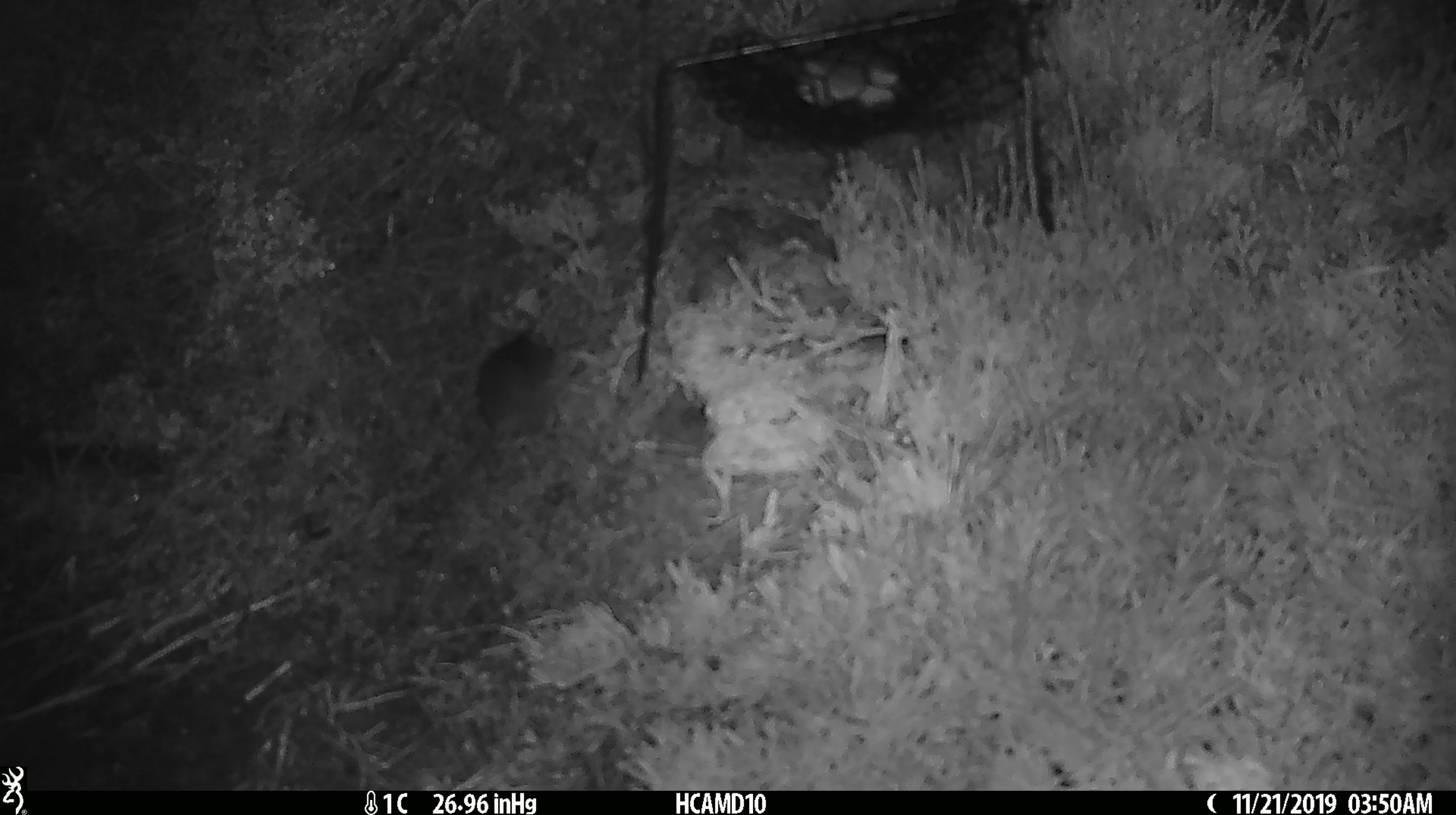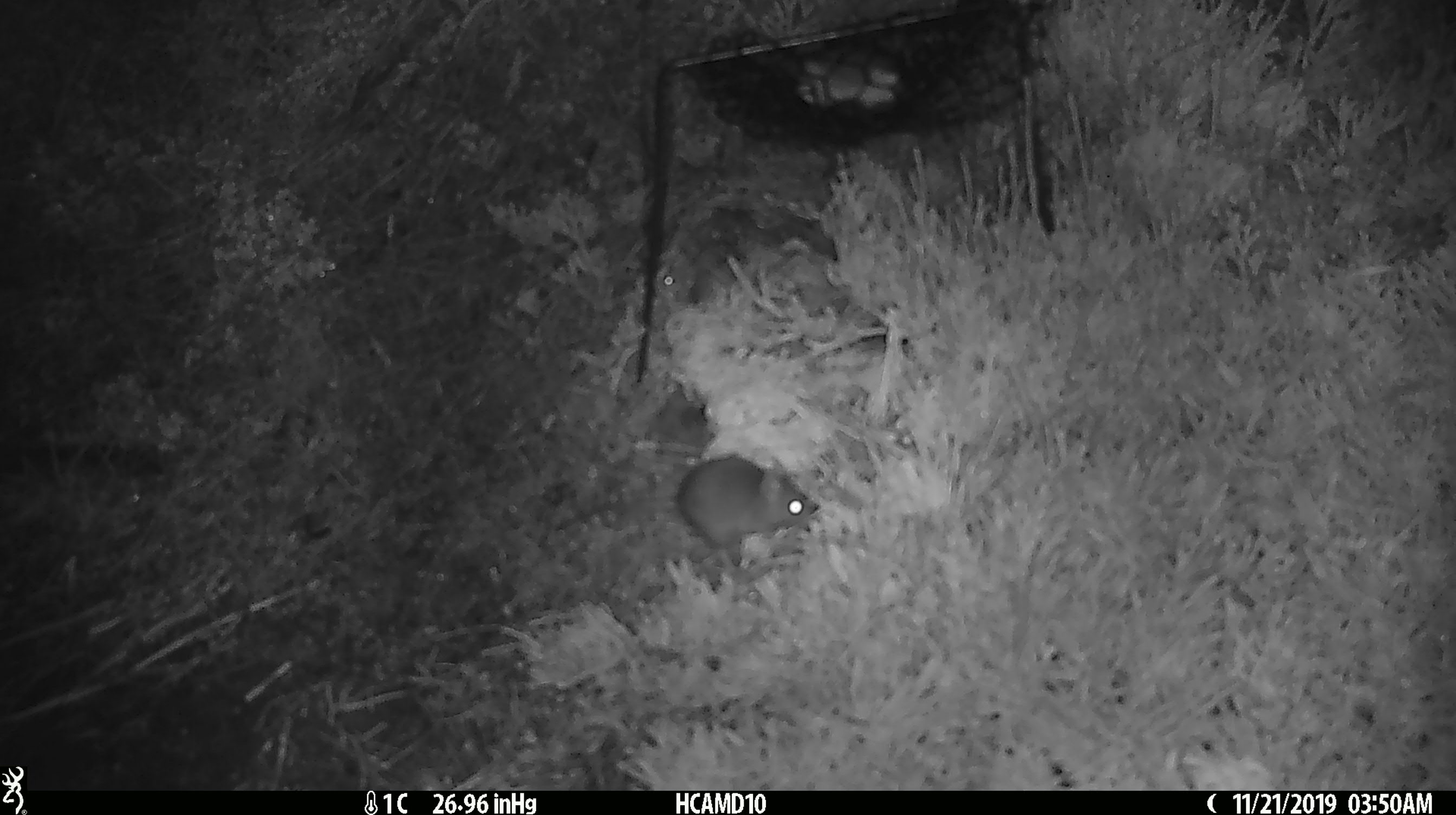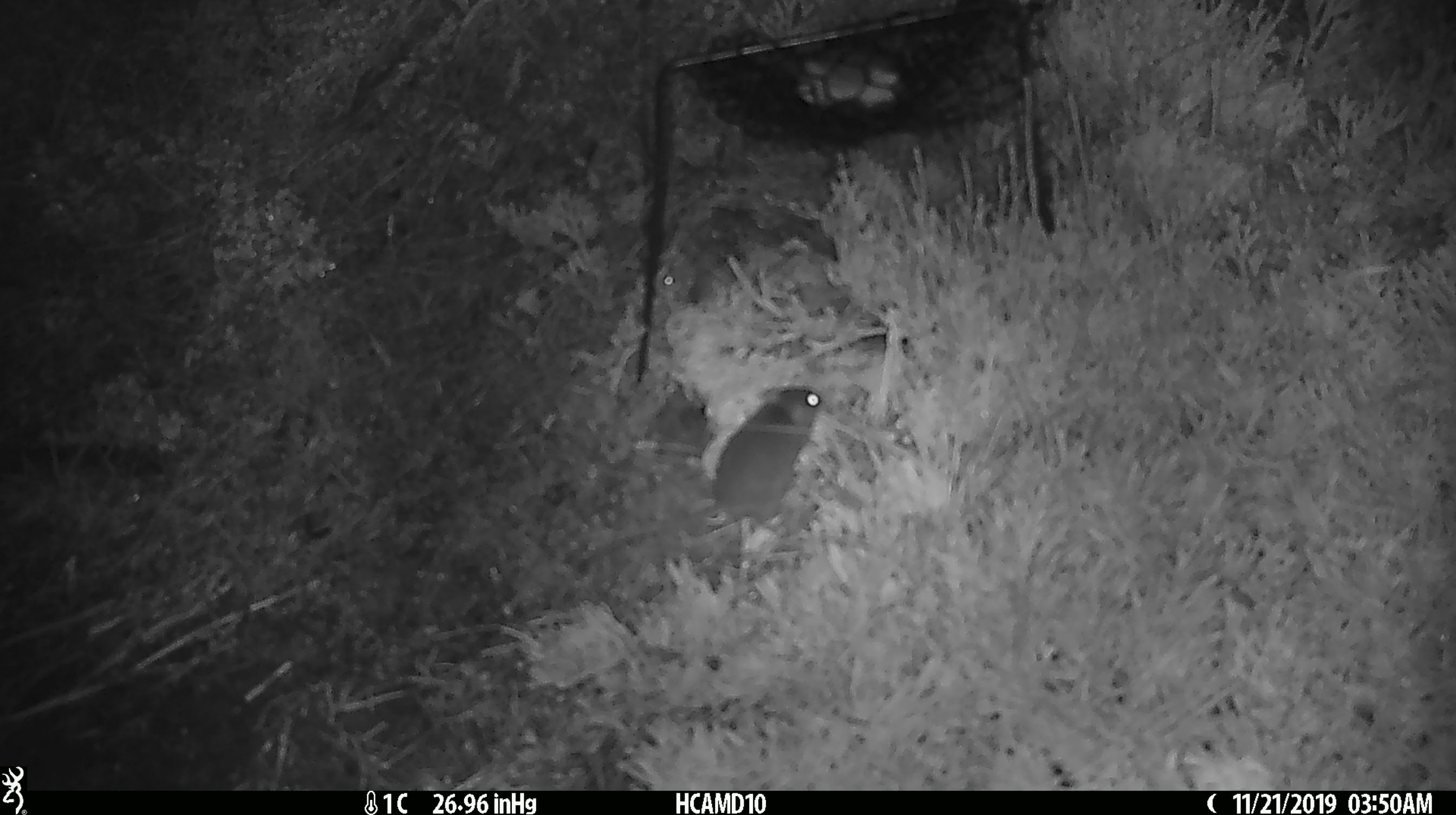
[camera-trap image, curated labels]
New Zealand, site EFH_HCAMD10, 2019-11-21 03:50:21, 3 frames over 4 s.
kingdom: Animalia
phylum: Chordata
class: Mammalia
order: Rodentia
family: Muridae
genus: Mus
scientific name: Mus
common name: mouse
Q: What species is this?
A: Mouse (Mus).